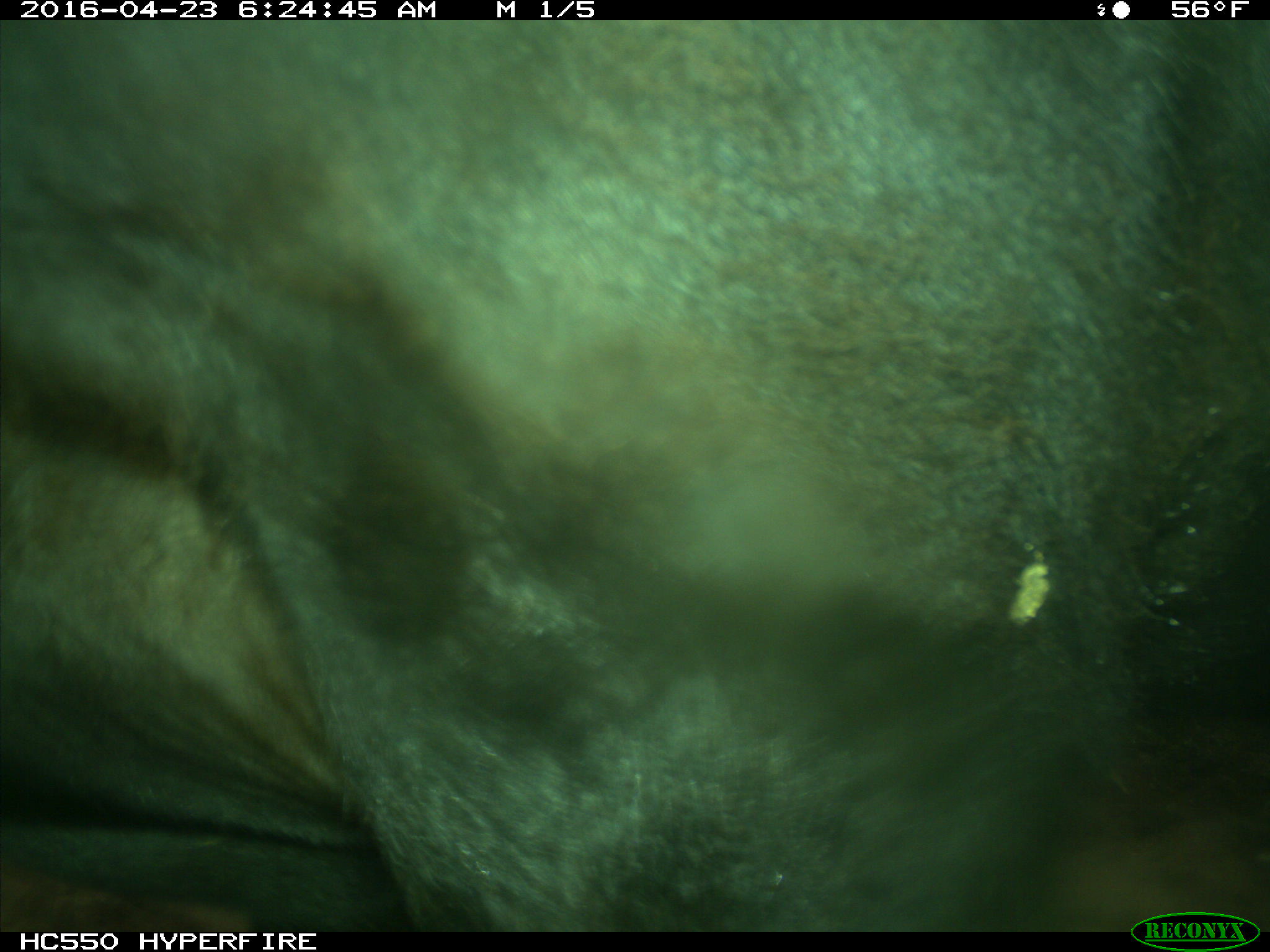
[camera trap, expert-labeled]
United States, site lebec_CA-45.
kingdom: Animalia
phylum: Chordata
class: Mammalia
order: Artiodactyla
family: Bovidae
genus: Bos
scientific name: Bos taurus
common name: domestic cow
Bos taurus (domestic cow).